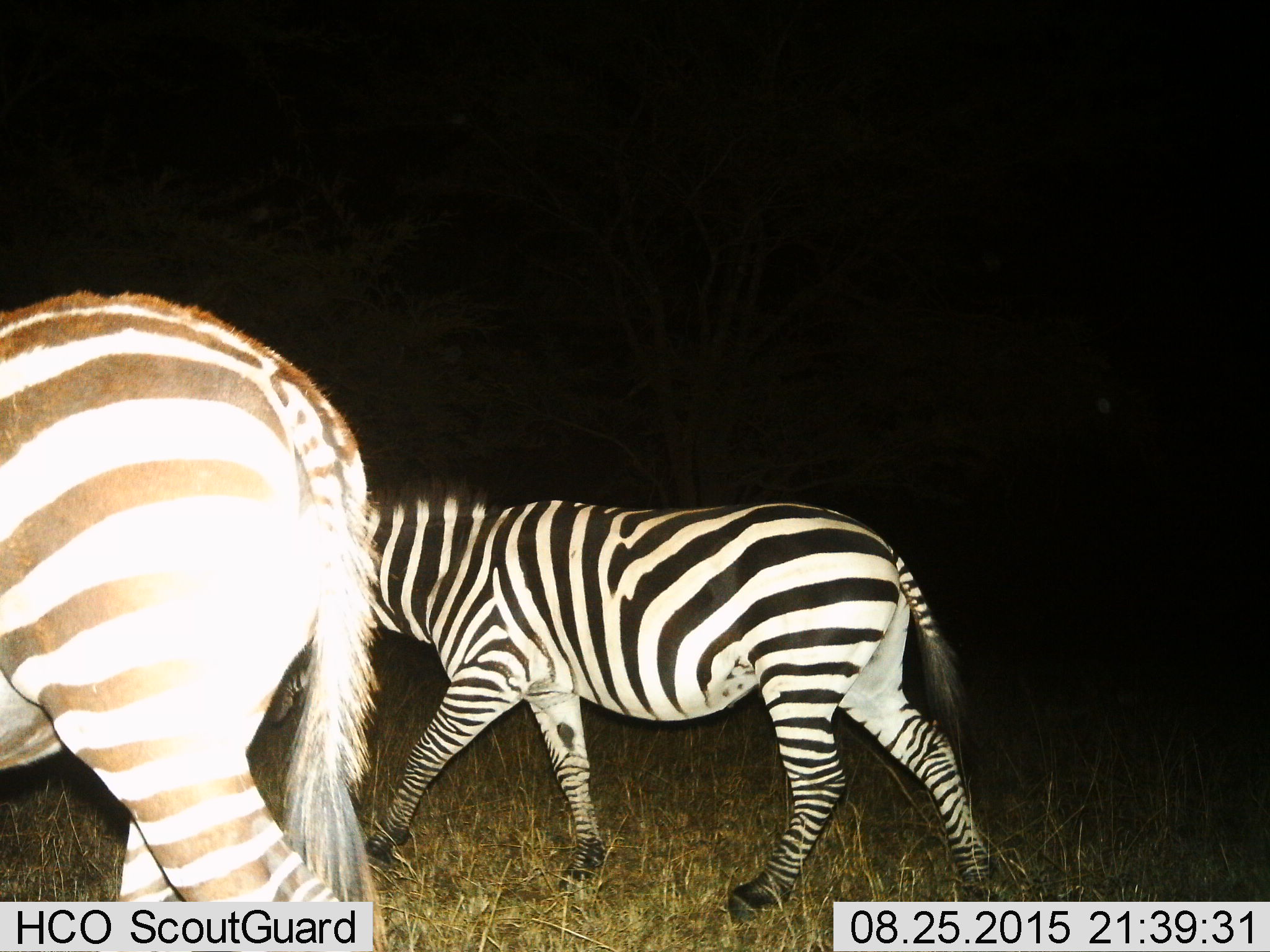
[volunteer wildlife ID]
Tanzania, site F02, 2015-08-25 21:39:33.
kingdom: Animalia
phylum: Chordata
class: Mammalia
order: Perissodactyla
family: Equidae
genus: Equus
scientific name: Equus quagga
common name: plains zebra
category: zebra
Zebra (plains zebra) (Equus quagga), count 2. Behavior (volunteer vote fractions): standing 25%, resting 0%, moving 95%, interacting 0%. Young present (vote fraction): 10%. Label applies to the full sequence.